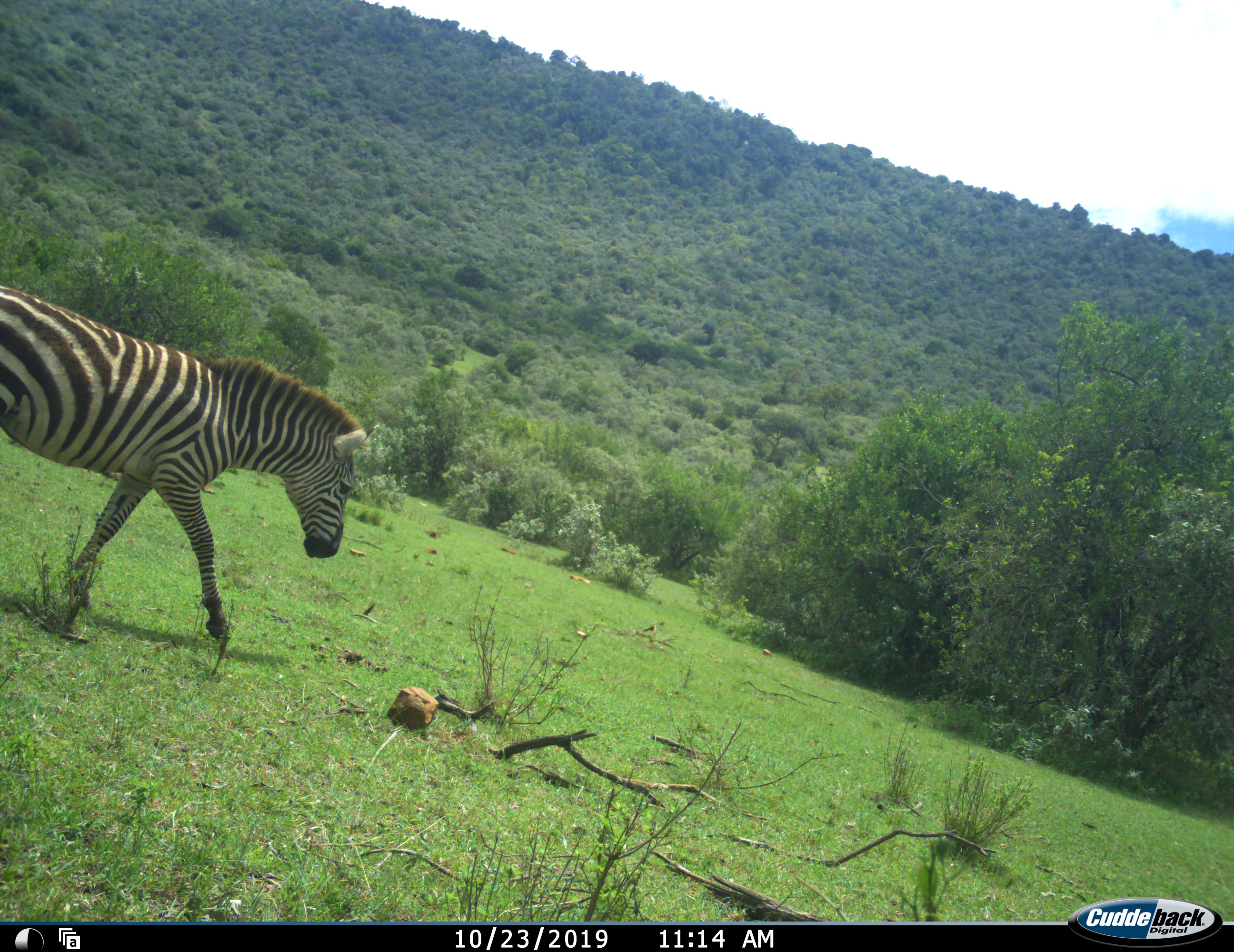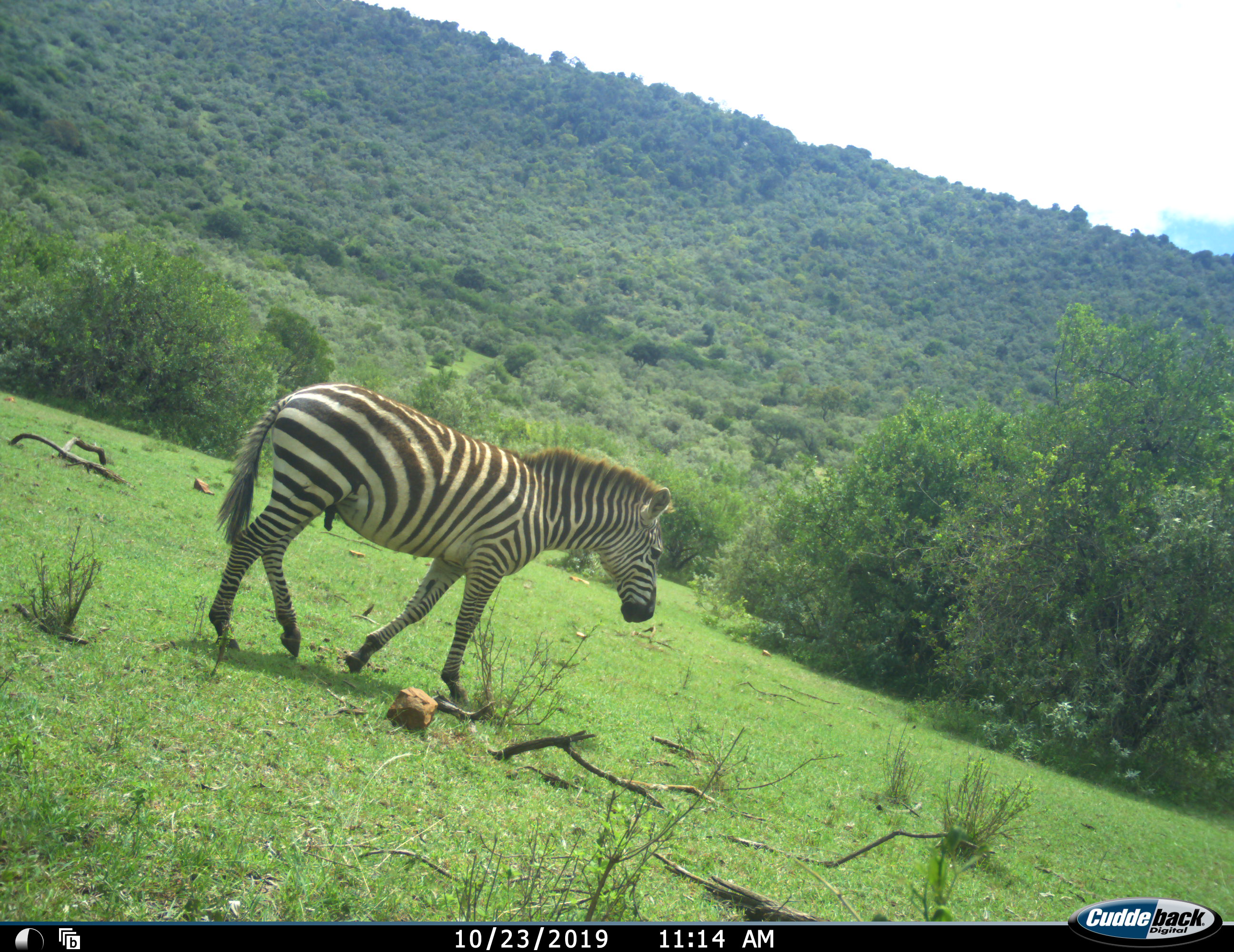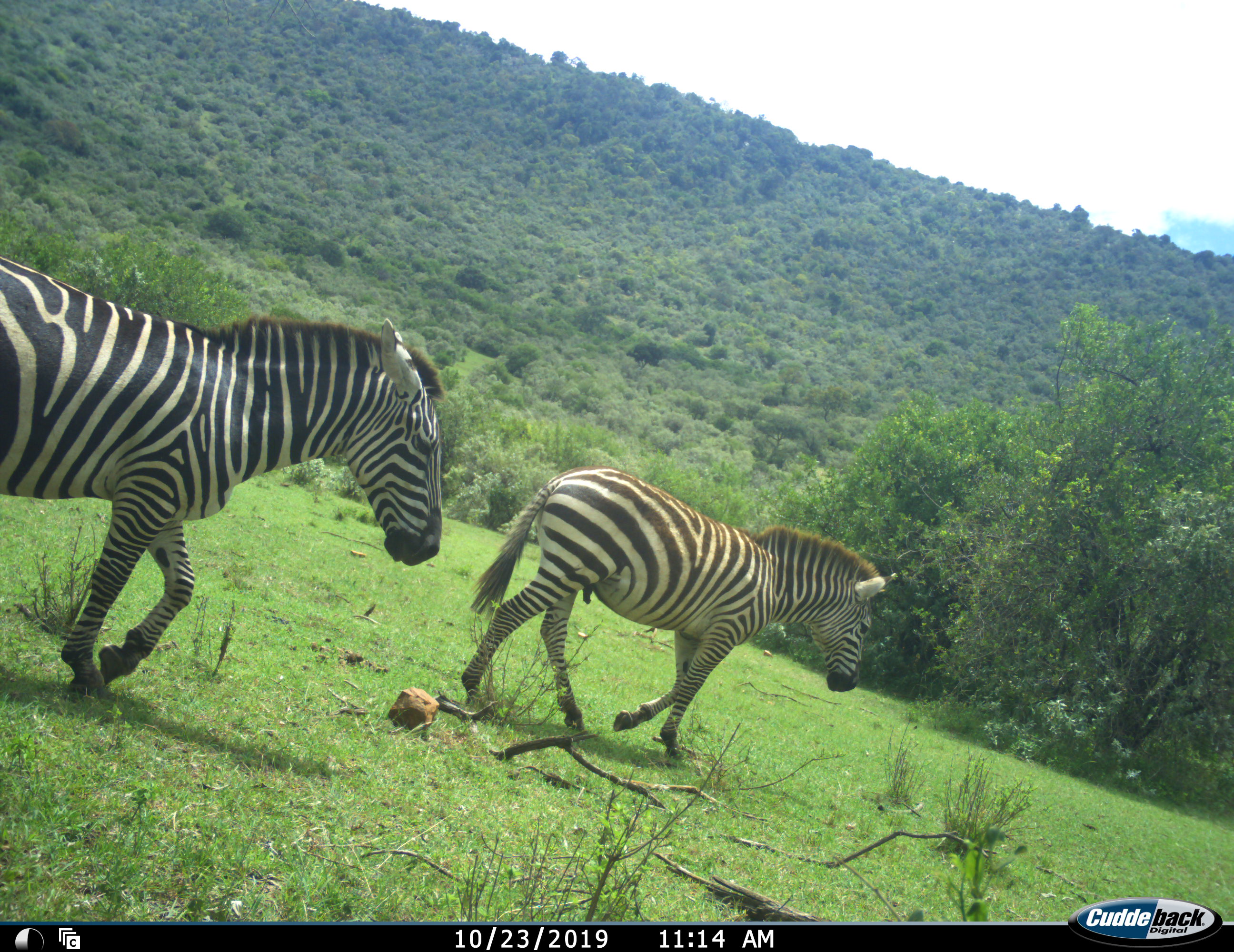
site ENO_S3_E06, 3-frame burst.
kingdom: Animalia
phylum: Chordata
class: Mammalia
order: Perissodactyla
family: Equidae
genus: Equus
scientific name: Equus quagga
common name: plains zebra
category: zebraplains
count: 2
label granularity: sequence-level